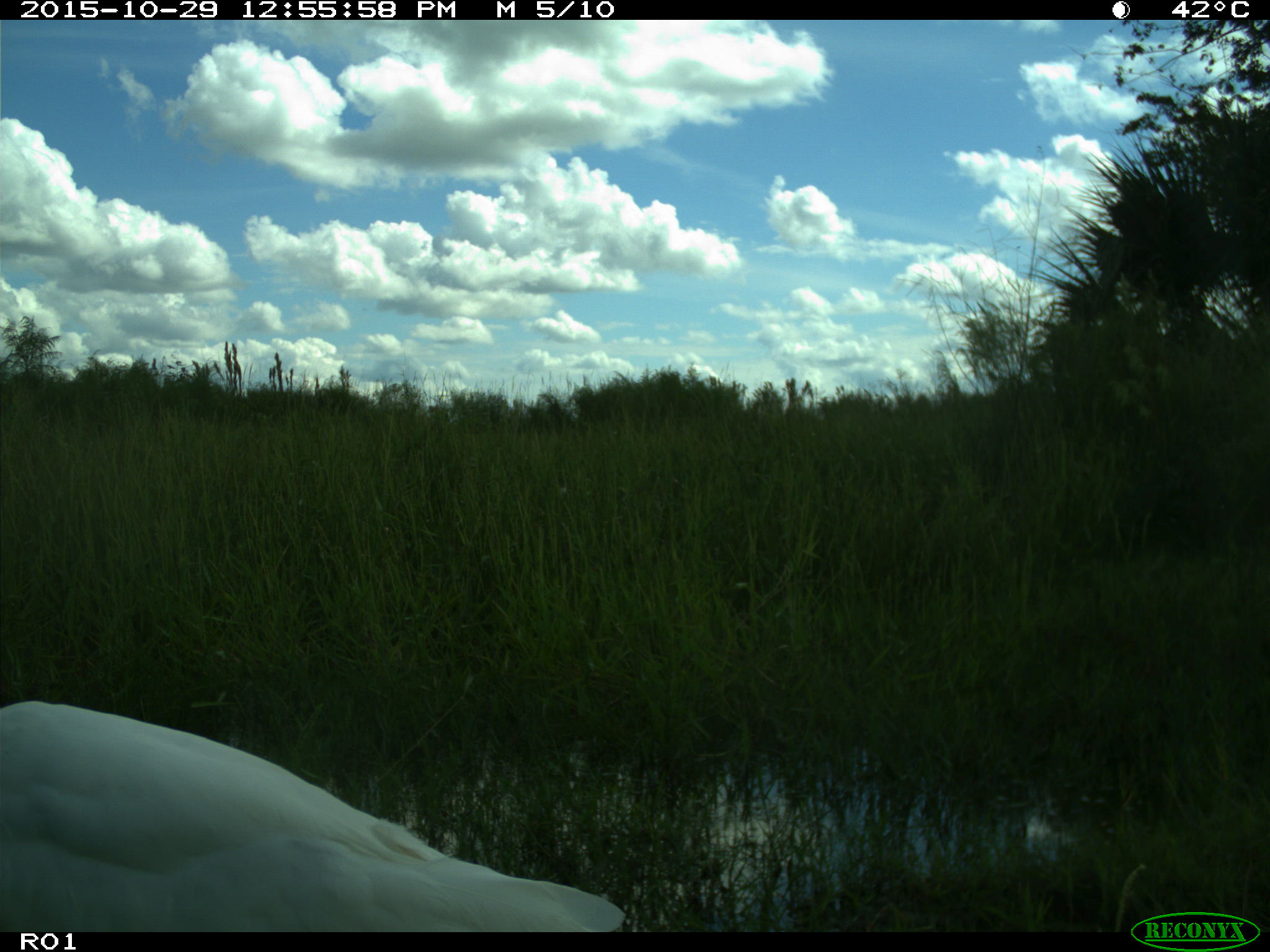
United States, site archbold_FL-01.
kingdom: Animalia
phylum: Chordata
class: Aves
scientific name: Aves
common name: birds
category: unidentified bird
Unidentified bird (birds) (Aves).